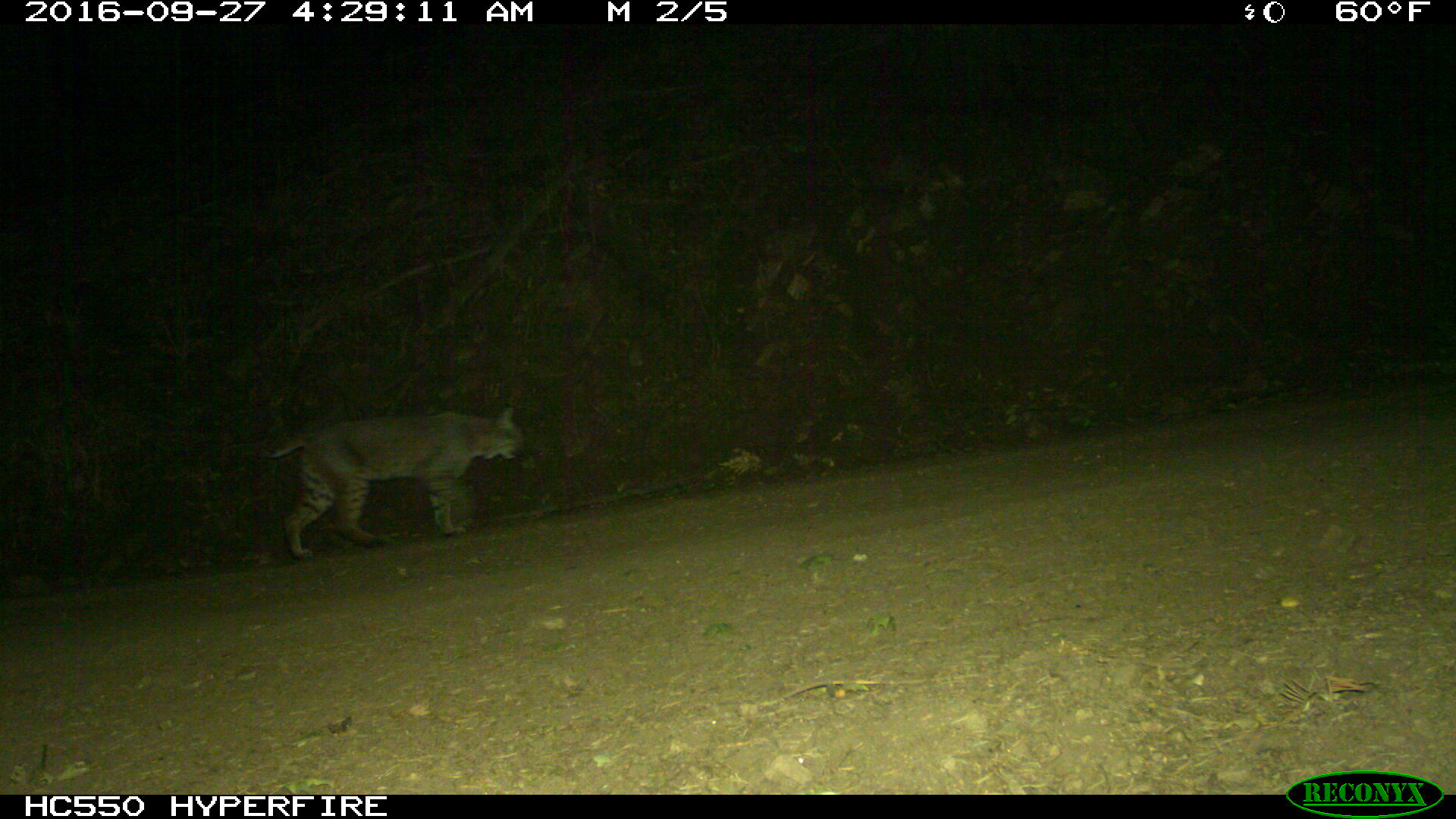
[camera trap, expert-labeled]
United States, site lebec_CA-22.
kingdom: Animalia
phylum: Chordata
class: Mammalia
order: Carnivora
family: Felidae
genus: Lynx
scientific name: Lynx rufus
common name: bobcat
Lynx rufus (bobcat).